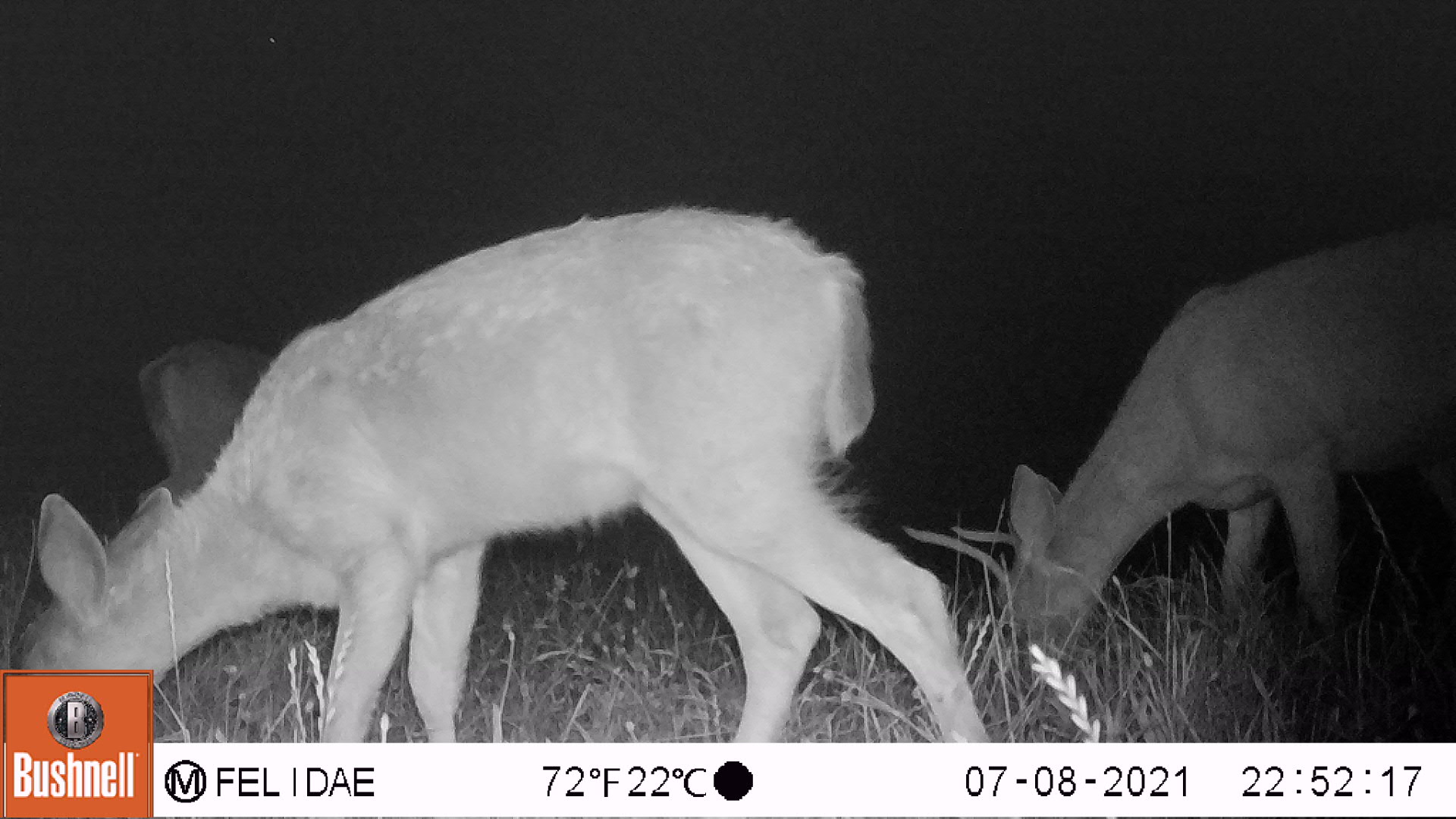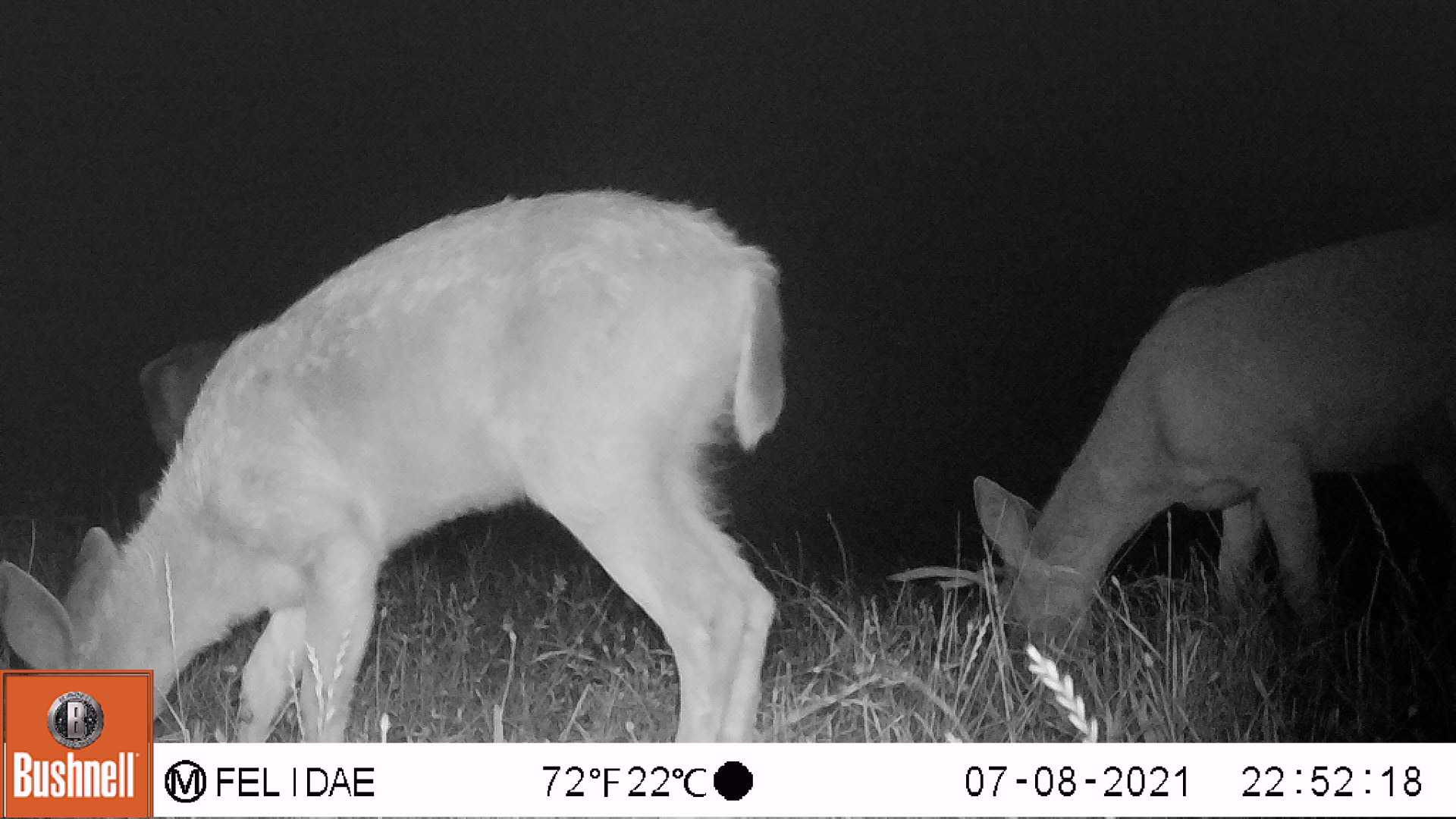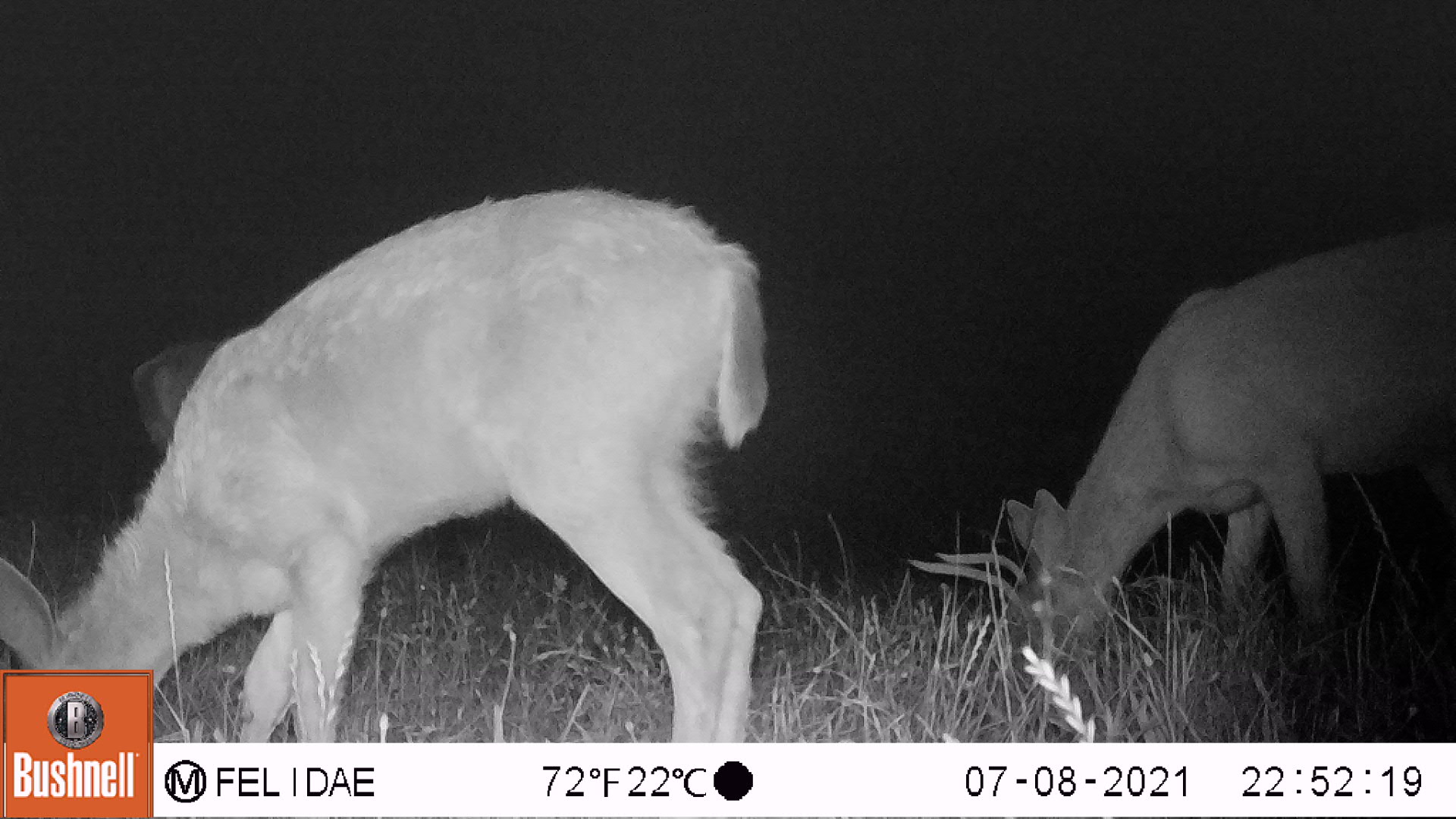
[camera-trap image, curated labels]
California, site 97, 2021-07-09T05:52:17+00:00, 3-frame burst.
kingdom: Animalia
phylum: Chordata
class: Mammalia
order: Artiodactyla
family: Cervidae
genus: Odocoileus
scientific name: Odocoileus hemionus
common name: mule deer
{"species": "mule deer (Odocoileus hemionus)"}